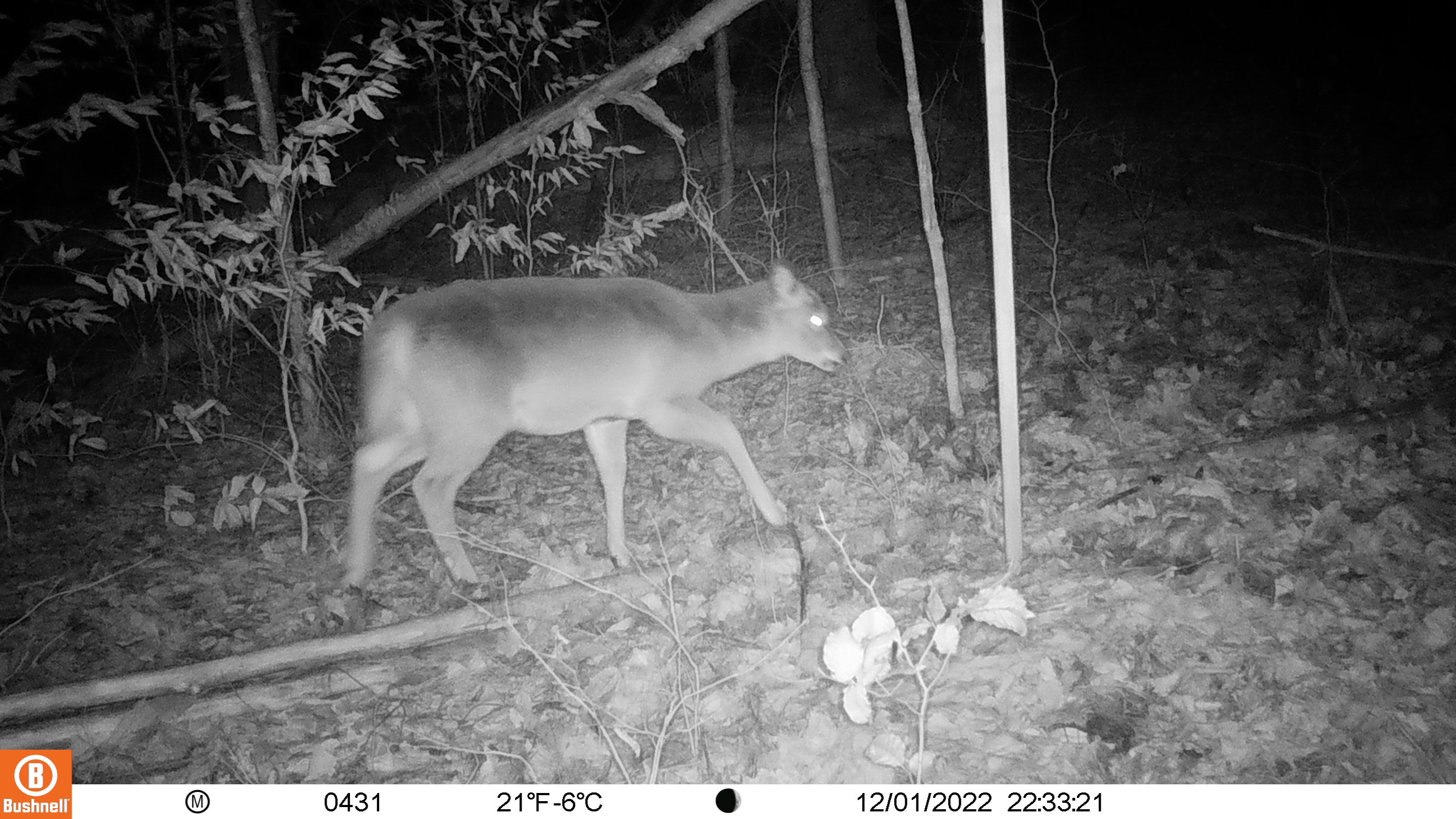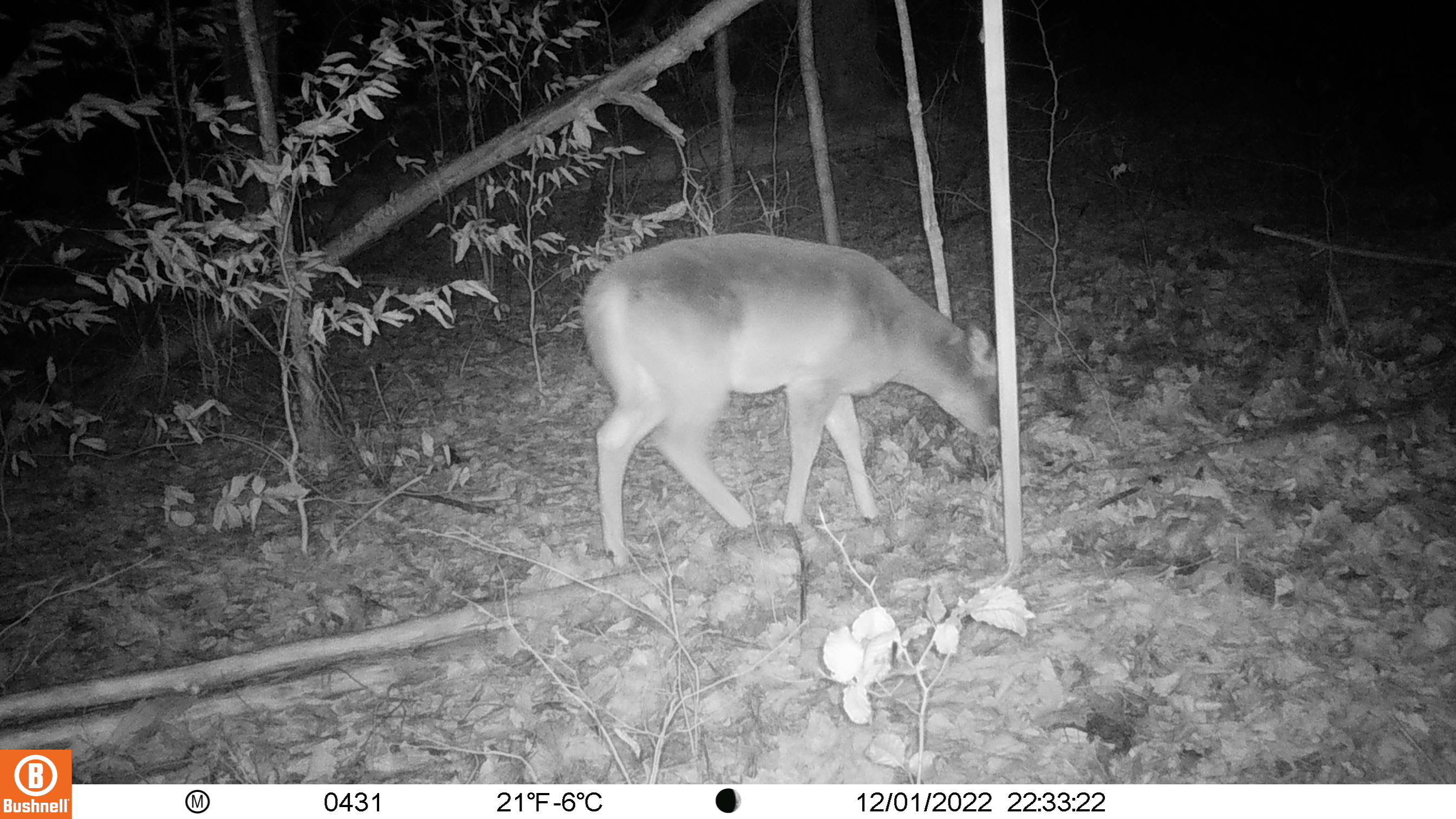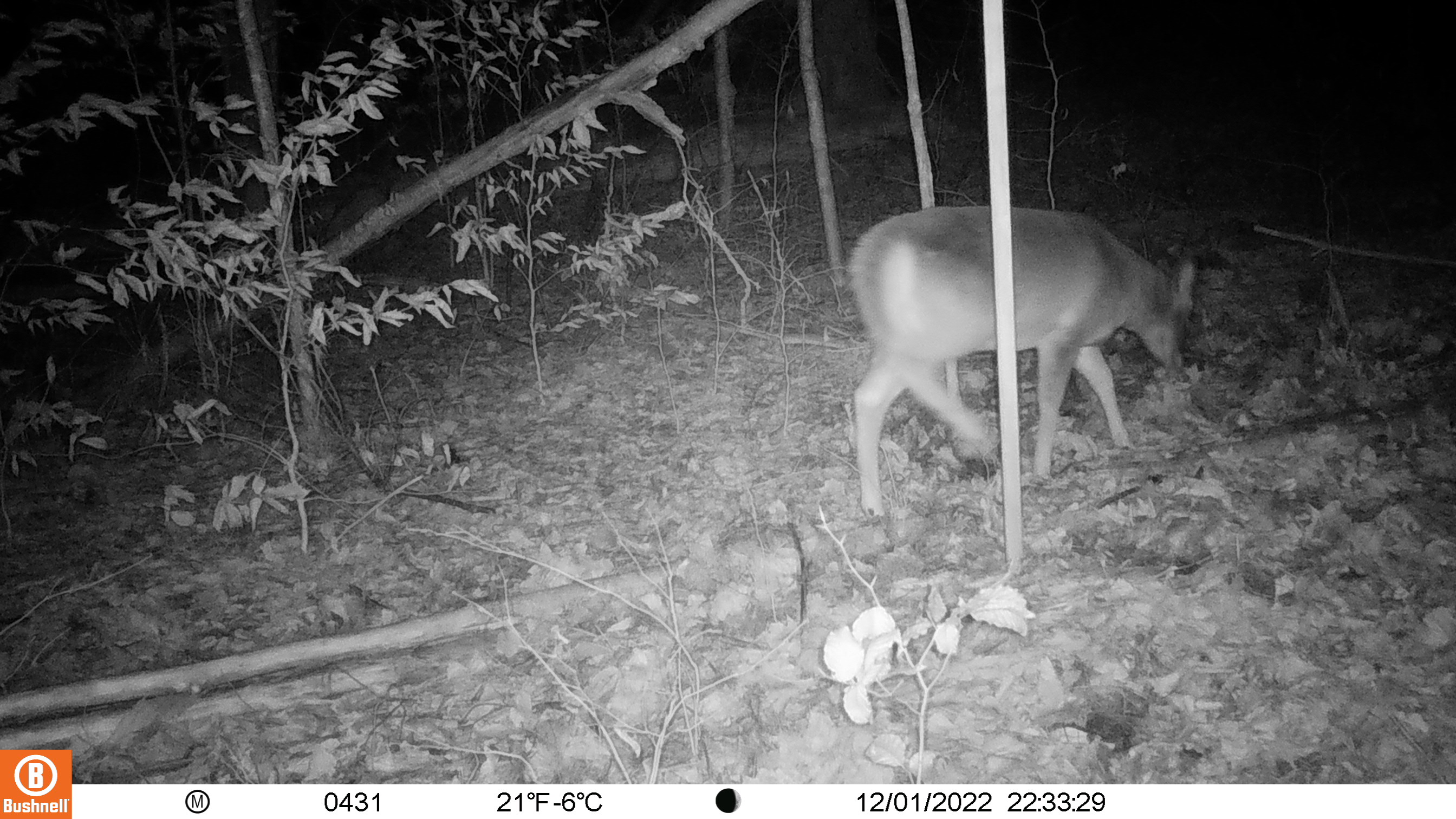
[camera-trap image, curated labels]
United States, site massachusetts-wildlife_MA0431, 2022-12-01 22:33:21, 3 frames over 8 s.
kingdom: Animalia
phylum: Chordata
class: Mammalia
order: Artiodactyla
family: Cervidae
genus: Odocoileus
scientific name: Odocoileus virginianus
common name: white-tailed deer